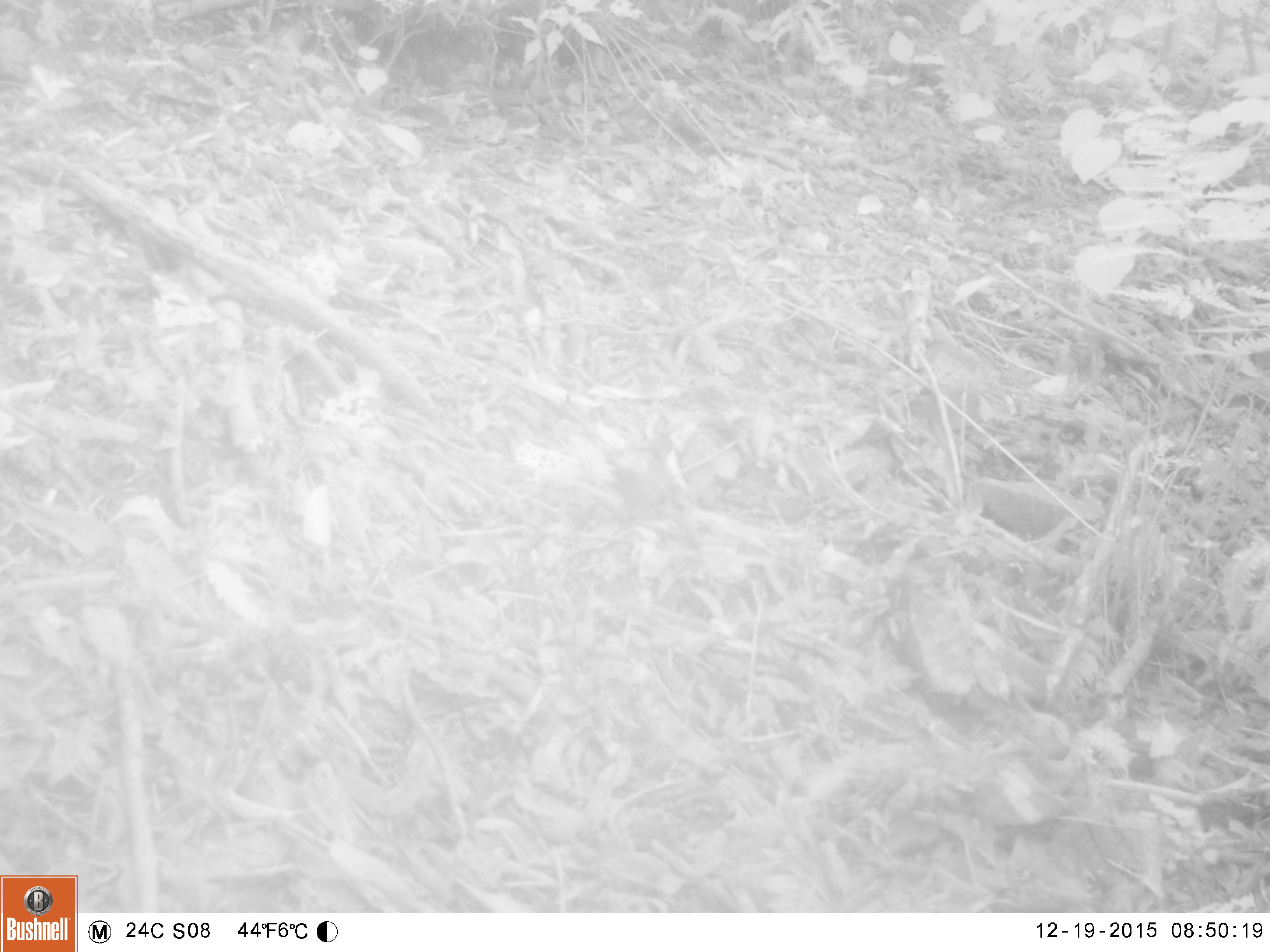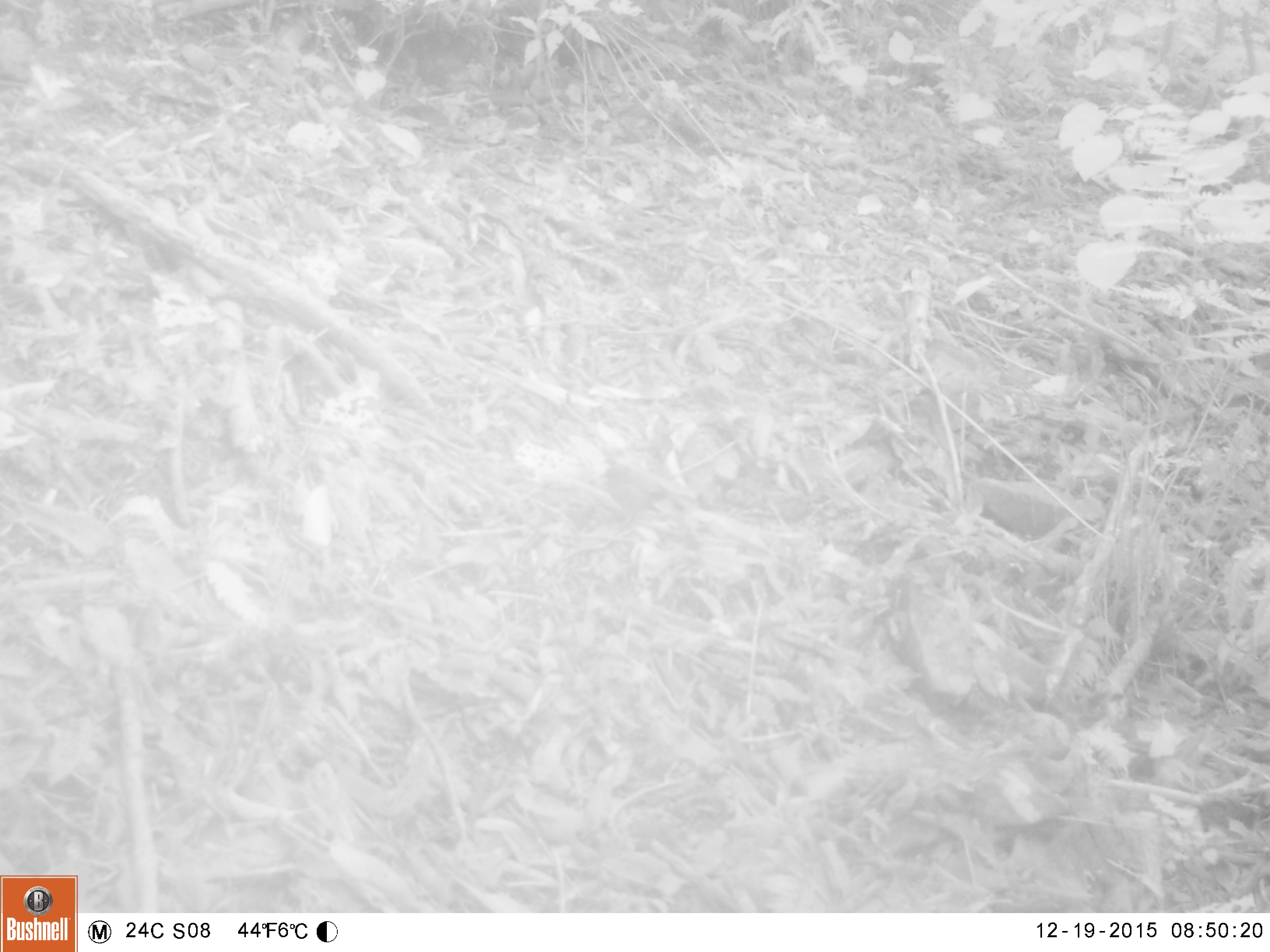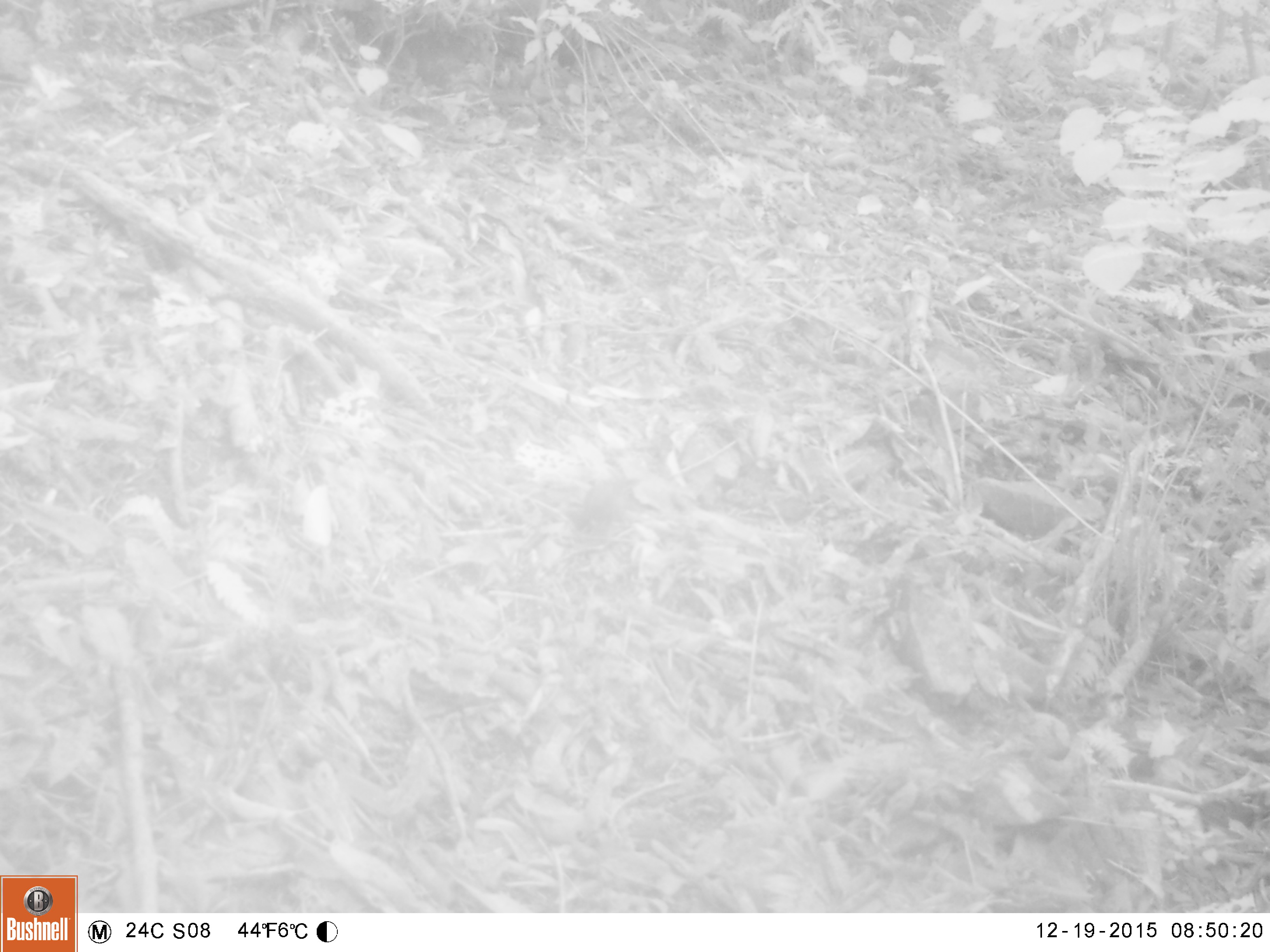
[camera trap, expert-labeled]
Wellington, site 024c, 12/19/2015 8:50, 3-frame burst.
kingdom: Animalia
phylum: Chordata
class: Aves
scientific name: Aves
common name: bird